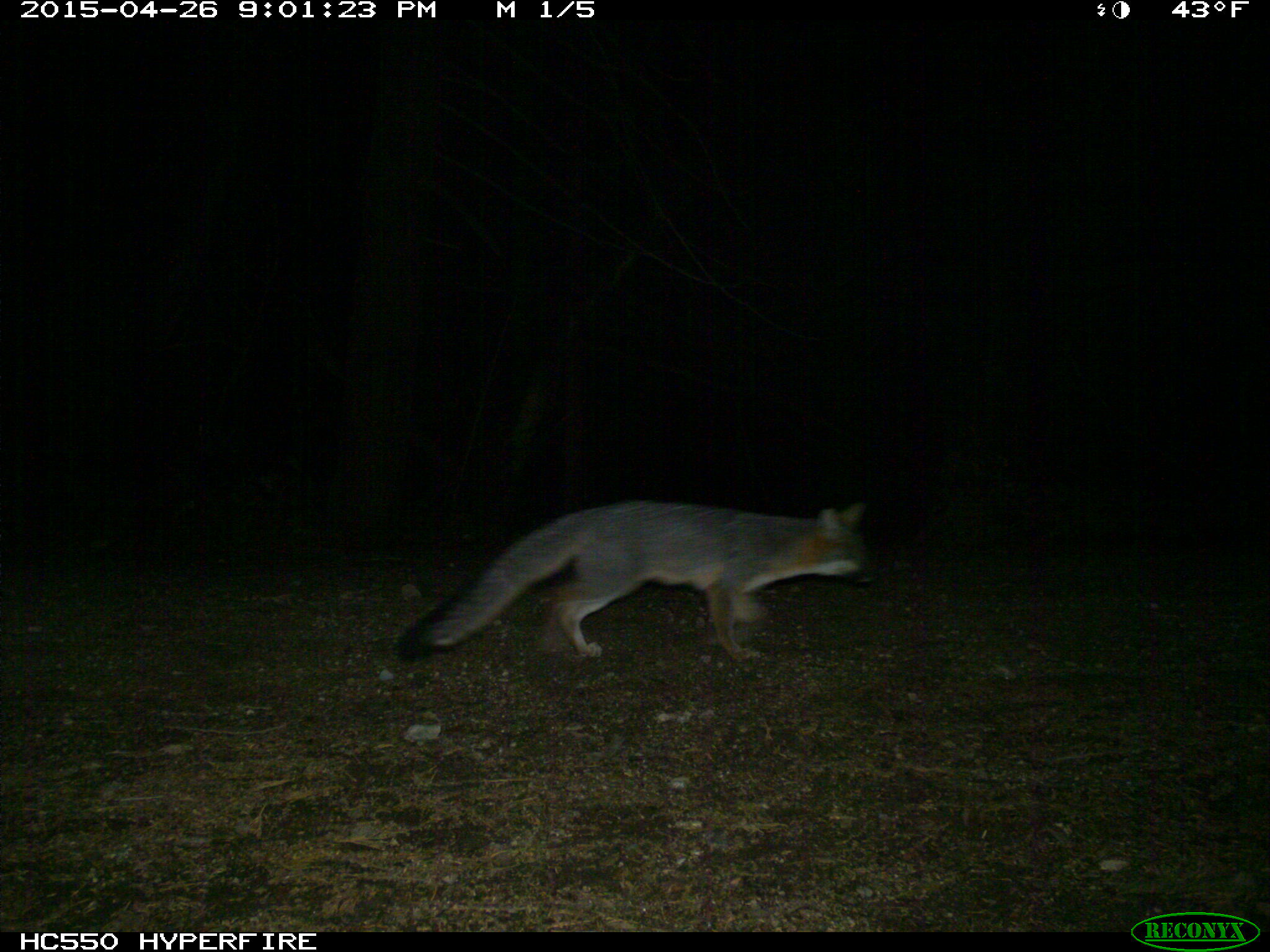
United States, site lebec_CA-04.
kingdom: Animalia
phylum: Chordata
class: Mammalia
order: Carnivora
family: Canidae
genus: Urocyon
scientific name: Urocyon cinereoargenteus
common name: gray fox